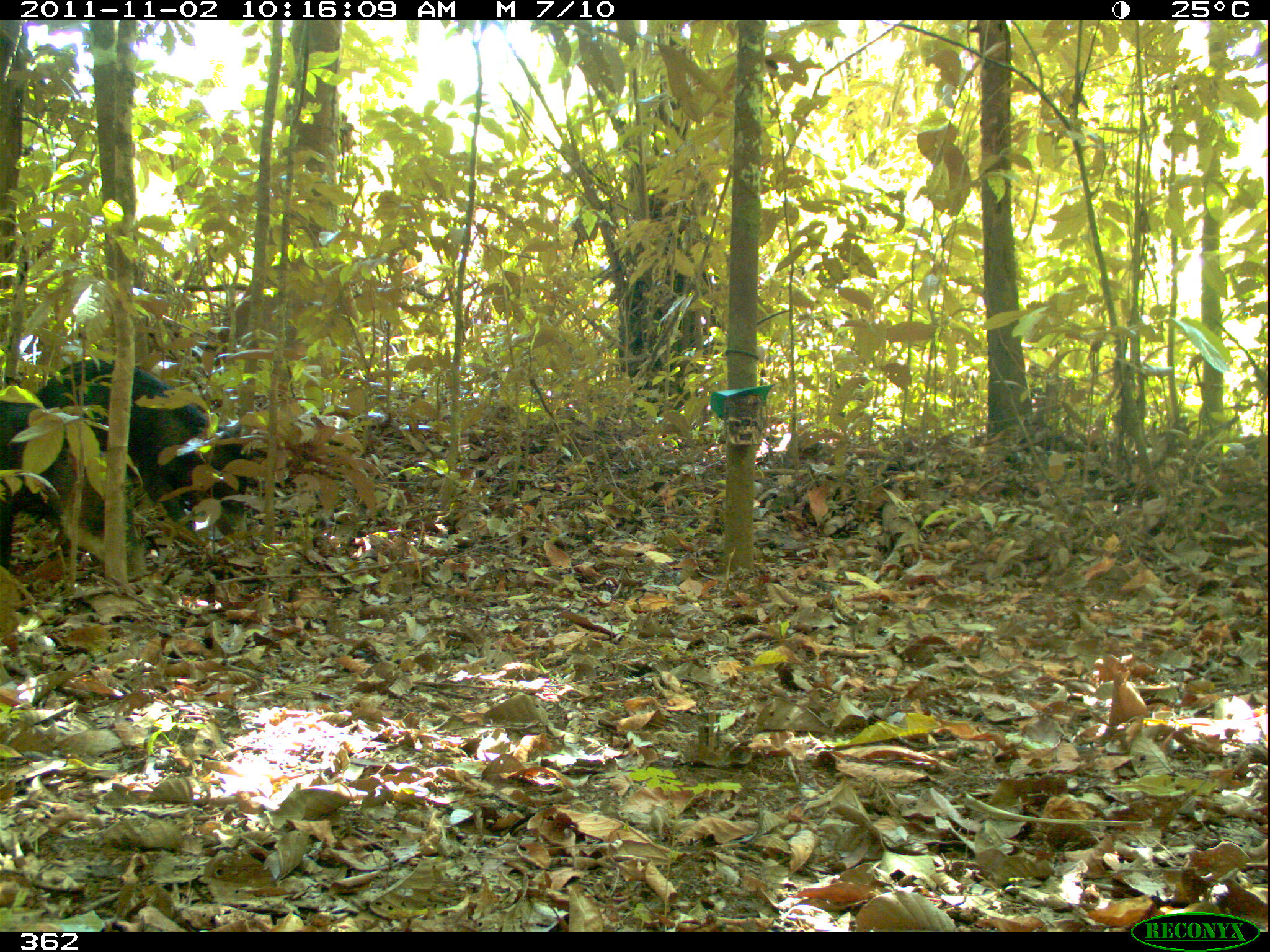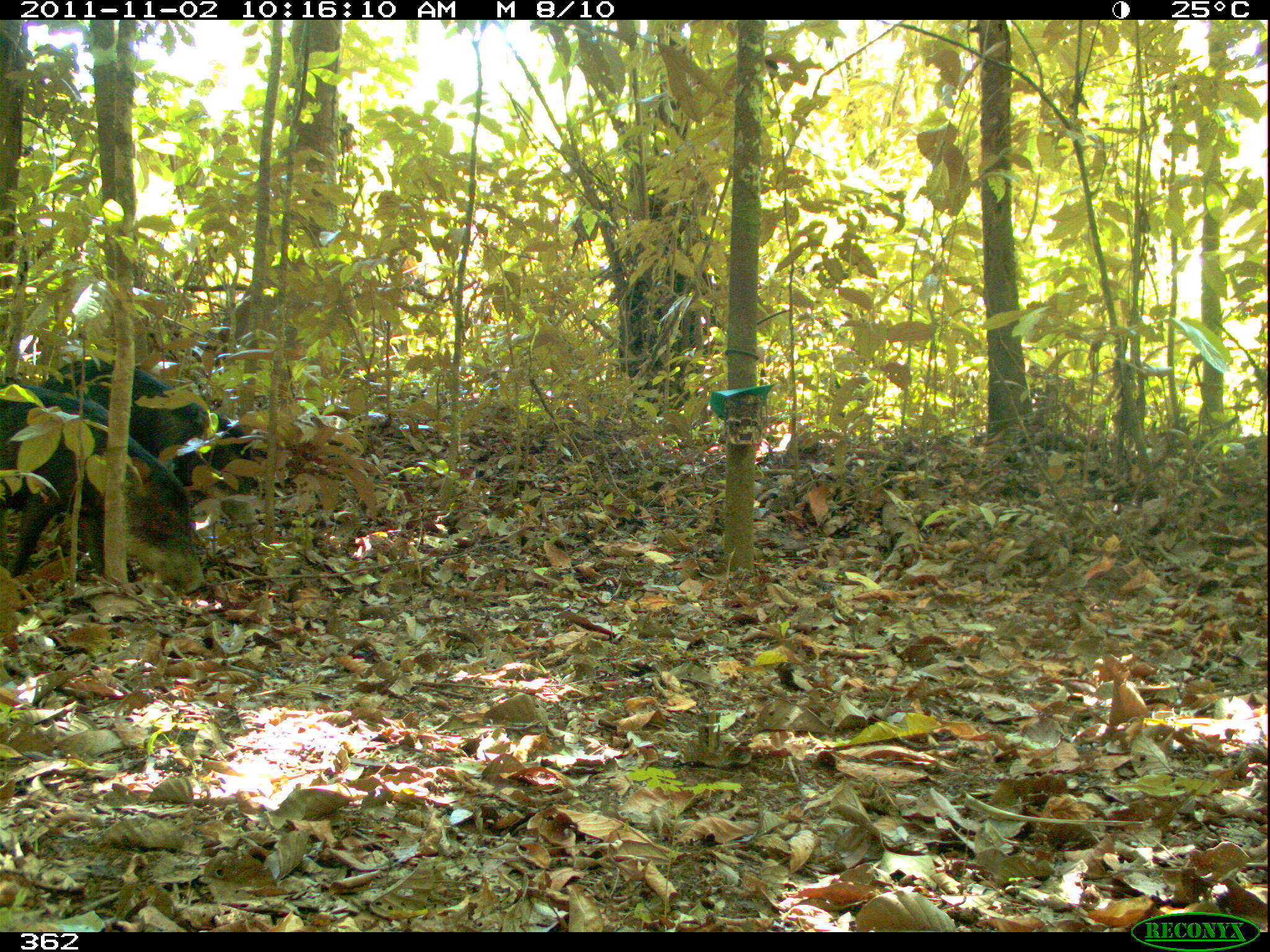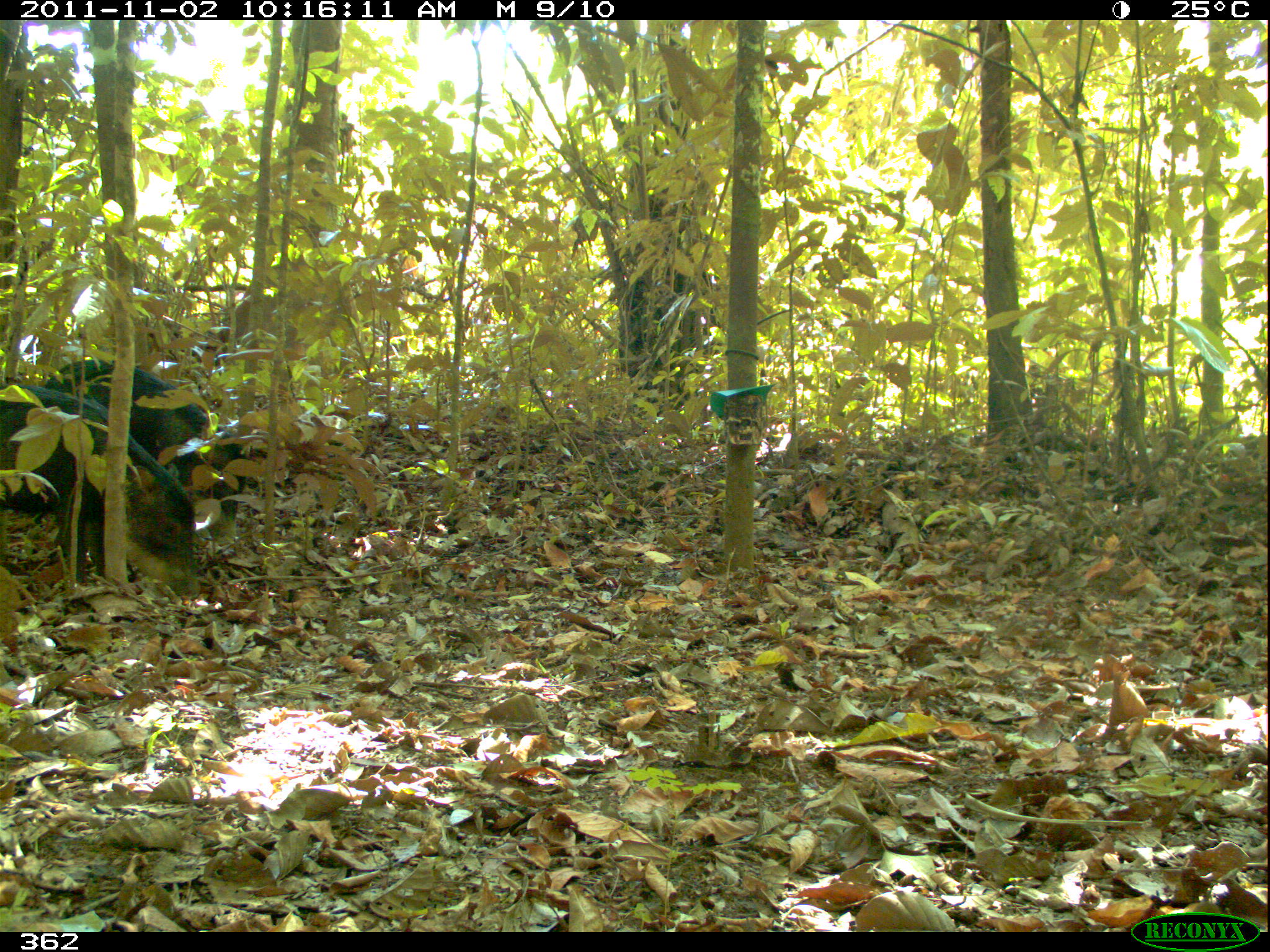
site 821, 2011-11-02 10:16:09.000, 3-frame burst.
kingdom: Animalia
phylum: Chordata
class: Mammalia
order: Artiodactyla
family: Tayassuidae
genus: Tayassu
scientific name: Tayassu pecari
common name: white-lipped peccary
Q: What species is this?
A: Tayassu pecari (white-lipped peccary).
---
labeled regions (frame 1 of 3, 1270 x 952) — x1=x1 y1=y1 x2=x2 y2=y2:
tayassu pecari: x1=33 y1=346 x2=270 y2=544; x1=0 y1=397 x2=142 y2=586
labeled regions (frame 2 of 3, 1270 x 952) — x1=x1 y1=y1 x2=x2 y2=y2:
tayassu pecari: x1=0 y1=384 x2=202 y2=593; x1=38 y1=365 x2=266 y2=494; x1=38 y1=357 x2=114 y2=394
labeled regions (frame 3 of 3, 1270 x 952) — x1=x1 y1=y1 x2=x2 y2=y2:
tayassu pecari: x1=0 y1=376 x2=197 y2=594; x1=37 y1=355 x2=252 y2=548